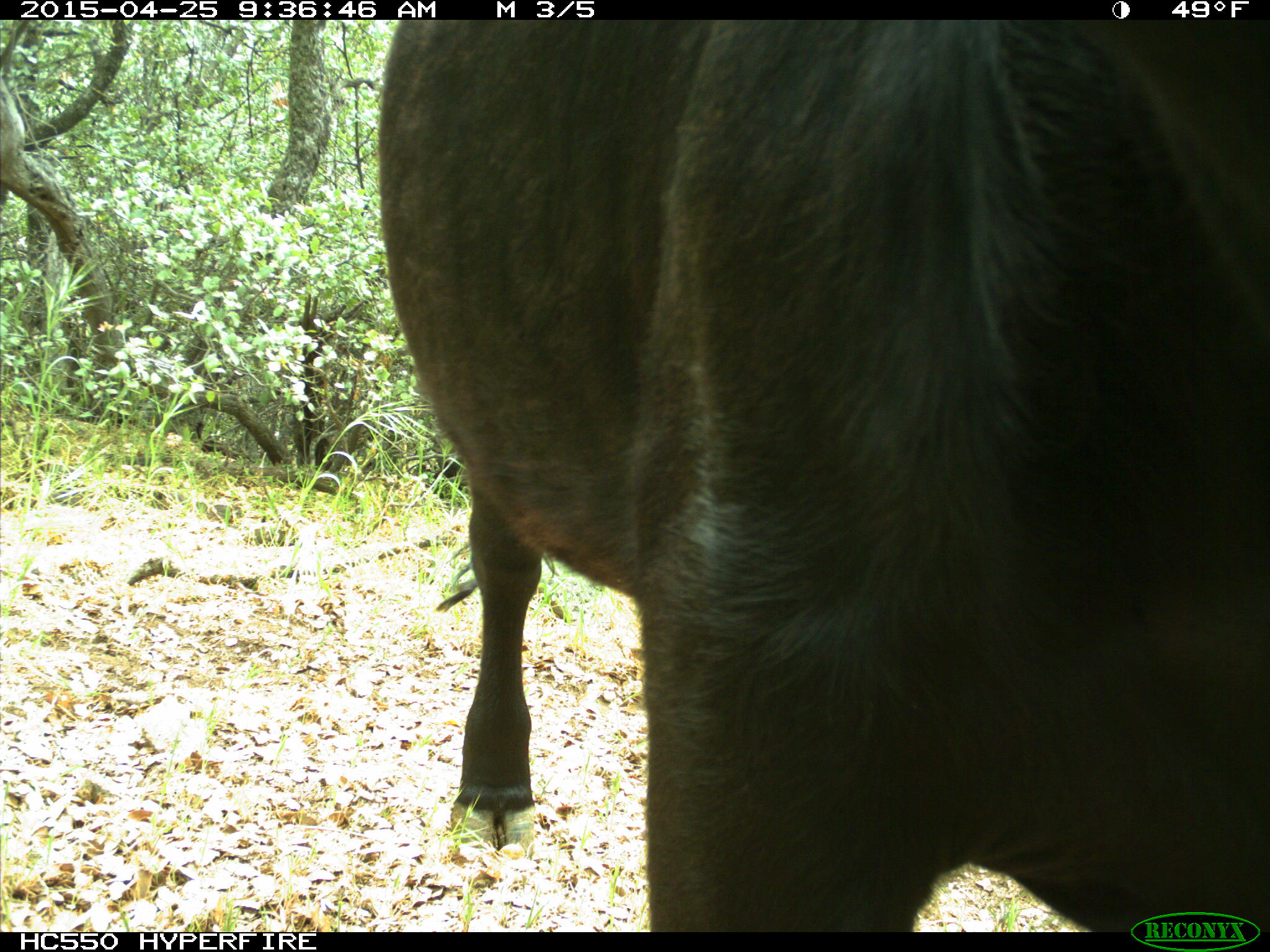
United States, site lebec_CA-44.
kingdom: Animalia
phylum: Chordata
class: Mammalia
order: Artiodactyla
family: Suidae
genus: Sus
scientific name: Sus scrofa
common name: wild boar